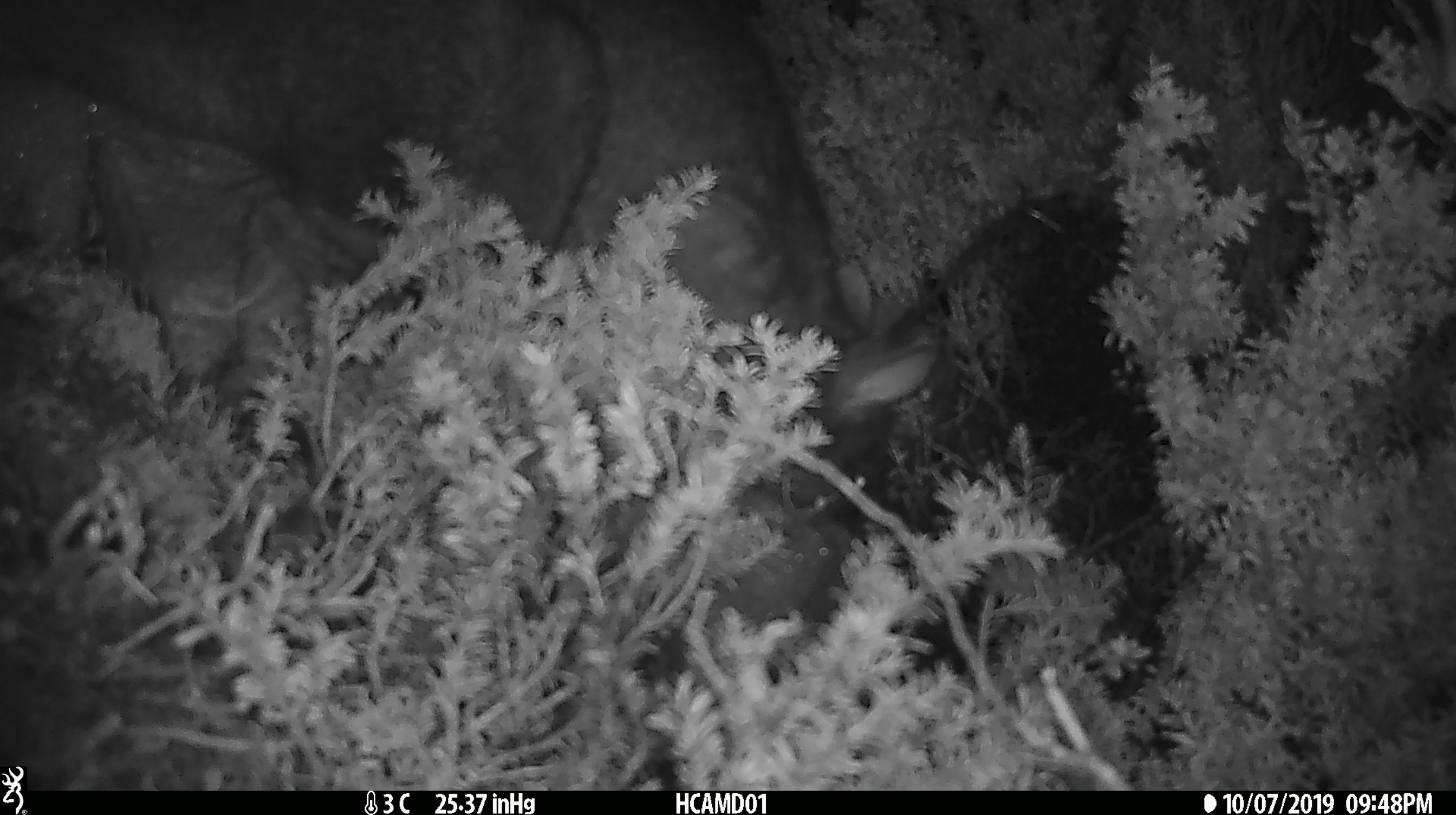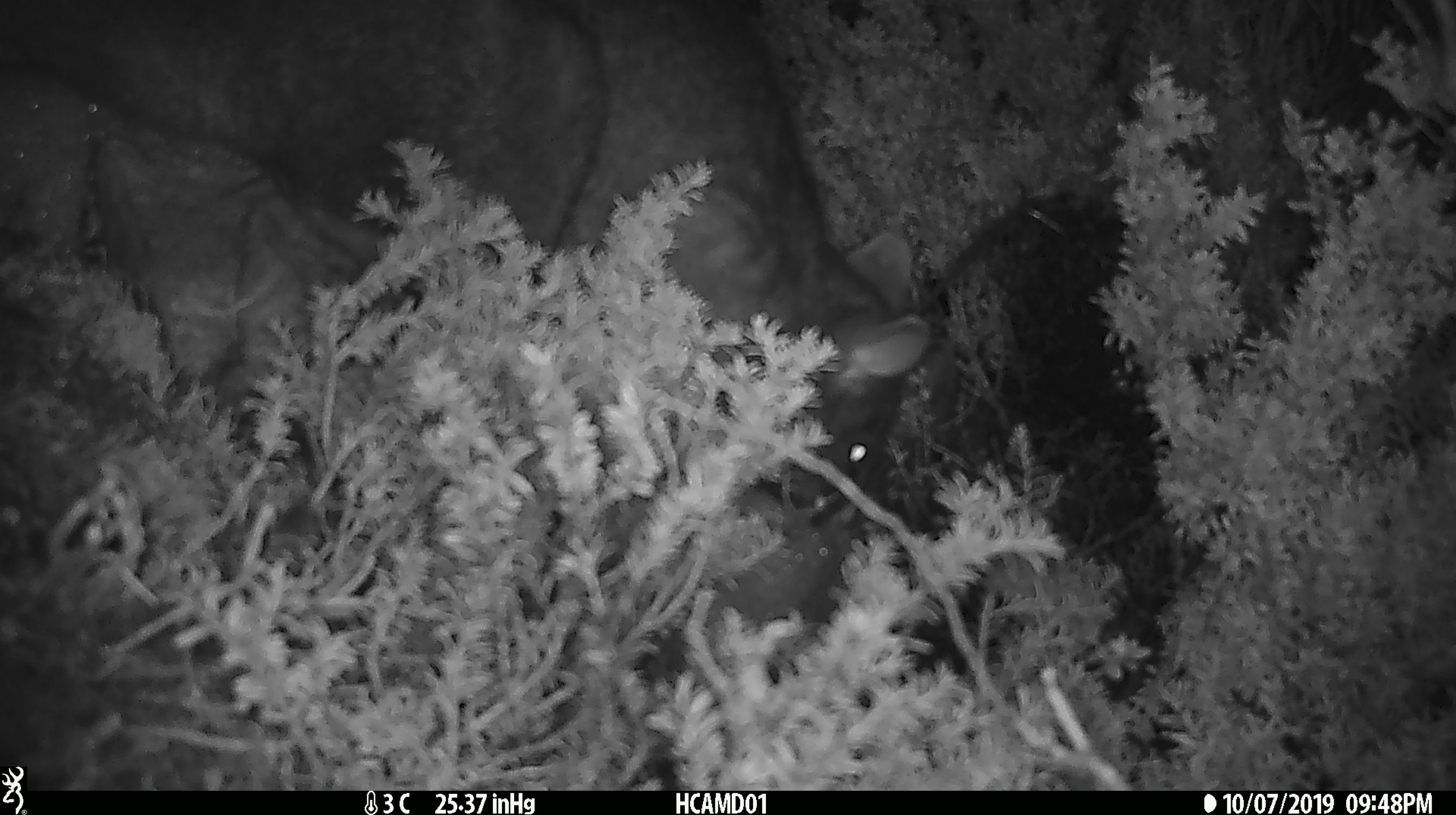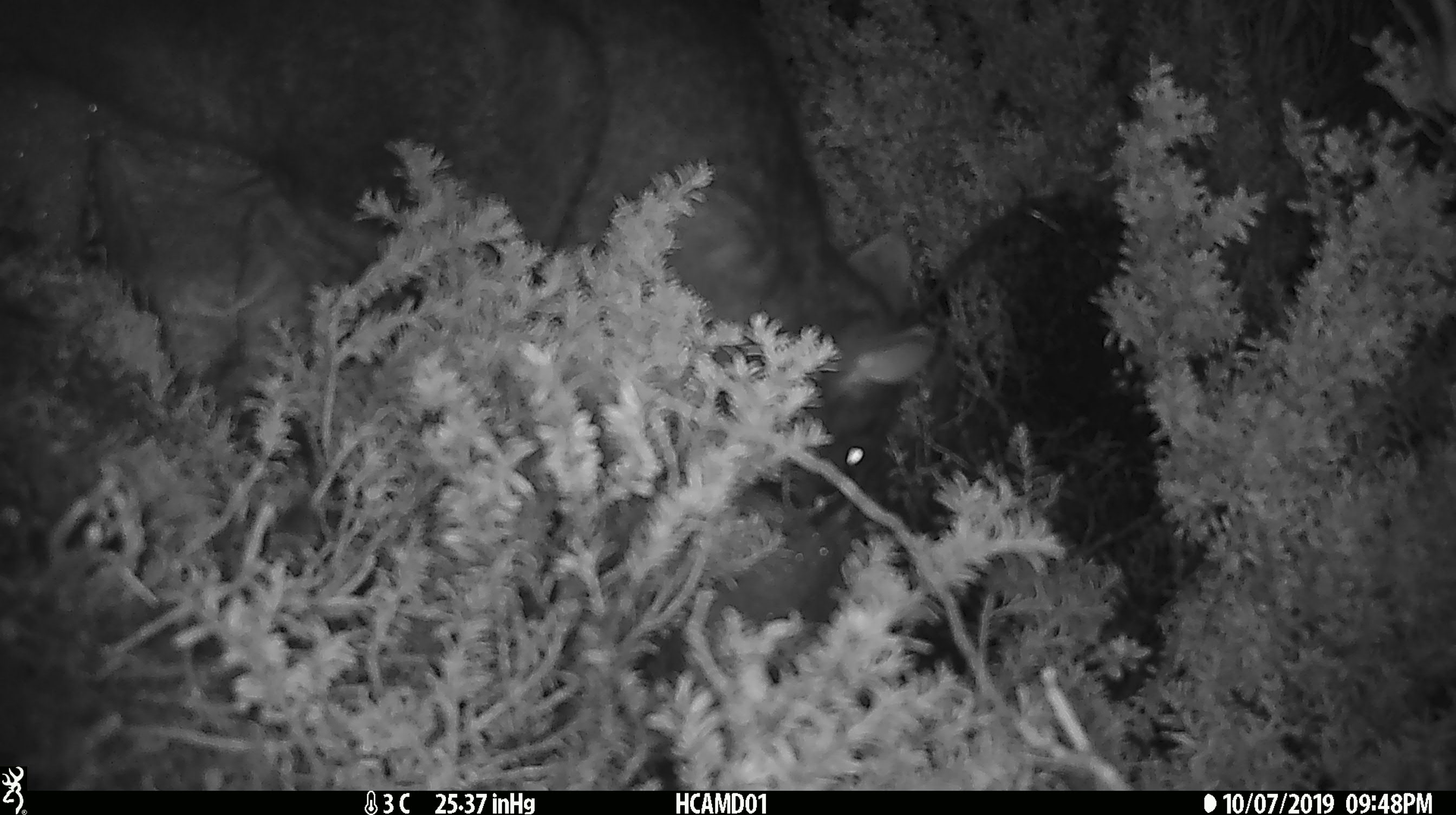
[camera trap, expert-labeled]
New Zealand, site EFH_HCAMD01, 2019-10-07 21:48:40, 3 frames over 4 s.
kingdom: Animalia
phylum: Chordata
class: Mammalia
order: Diprotodontia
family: Phalangeridae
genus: Trichosurus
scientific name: Trichosurus vulpecula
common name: common brushtail possum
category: possum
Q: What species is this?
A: Possum (common brushtail possum) (Trichosurus vulpecula).